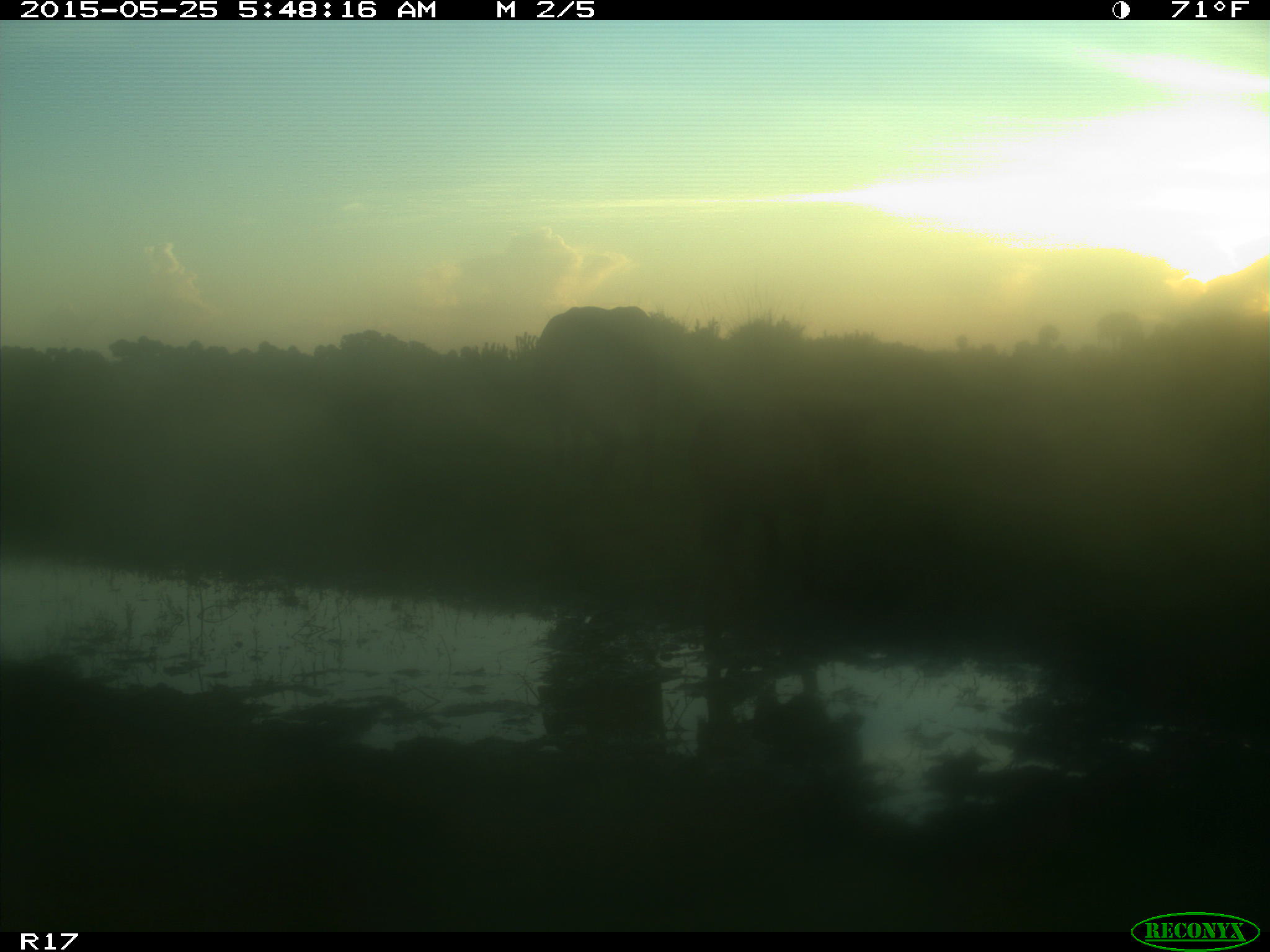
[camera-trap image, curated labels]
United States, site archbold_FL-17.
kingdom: Animalia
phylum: Chordata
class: Mammalia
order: Artiodactyla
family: Bovidae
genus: Bos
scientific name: Bos taurus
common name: domestic cow